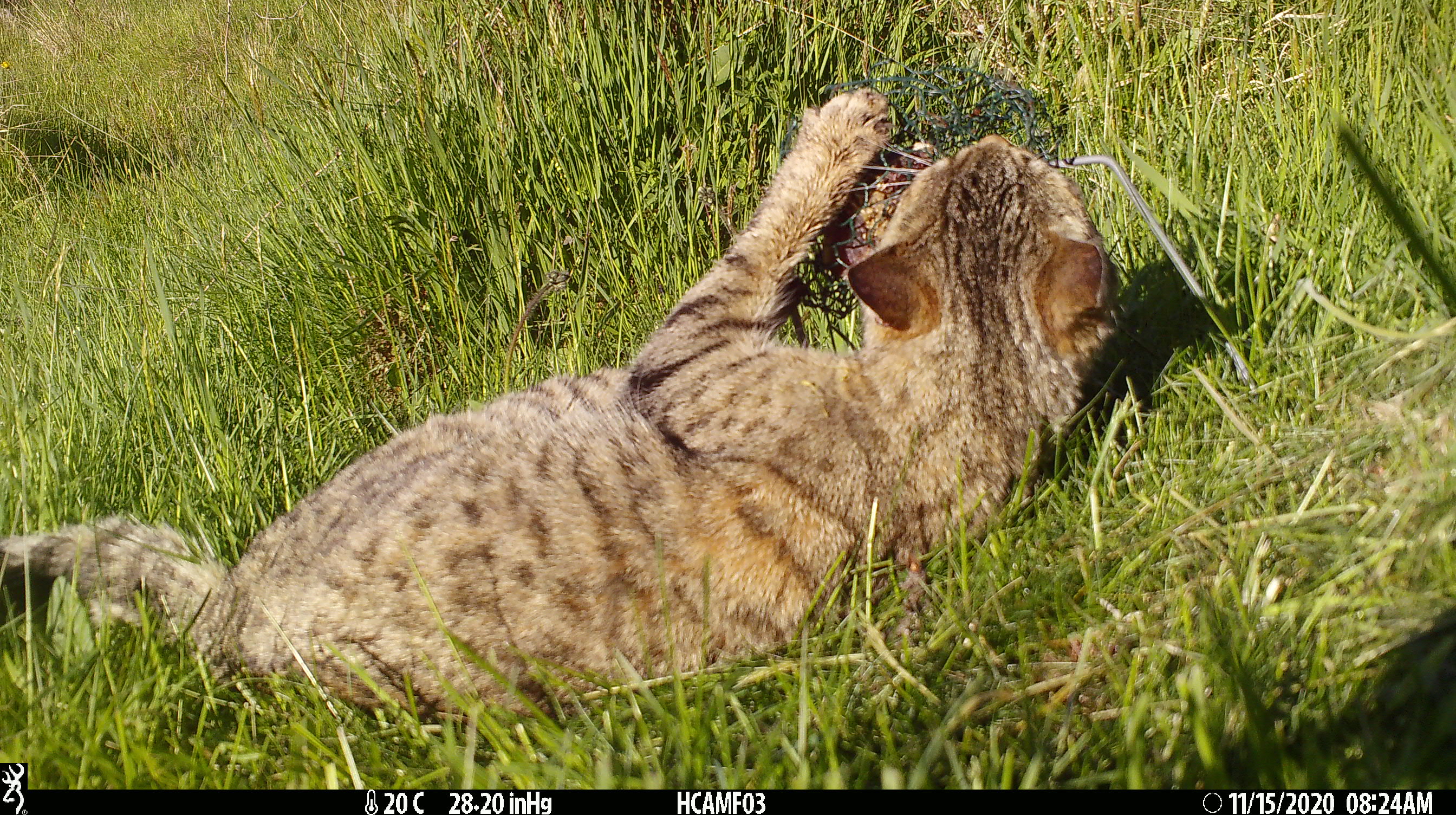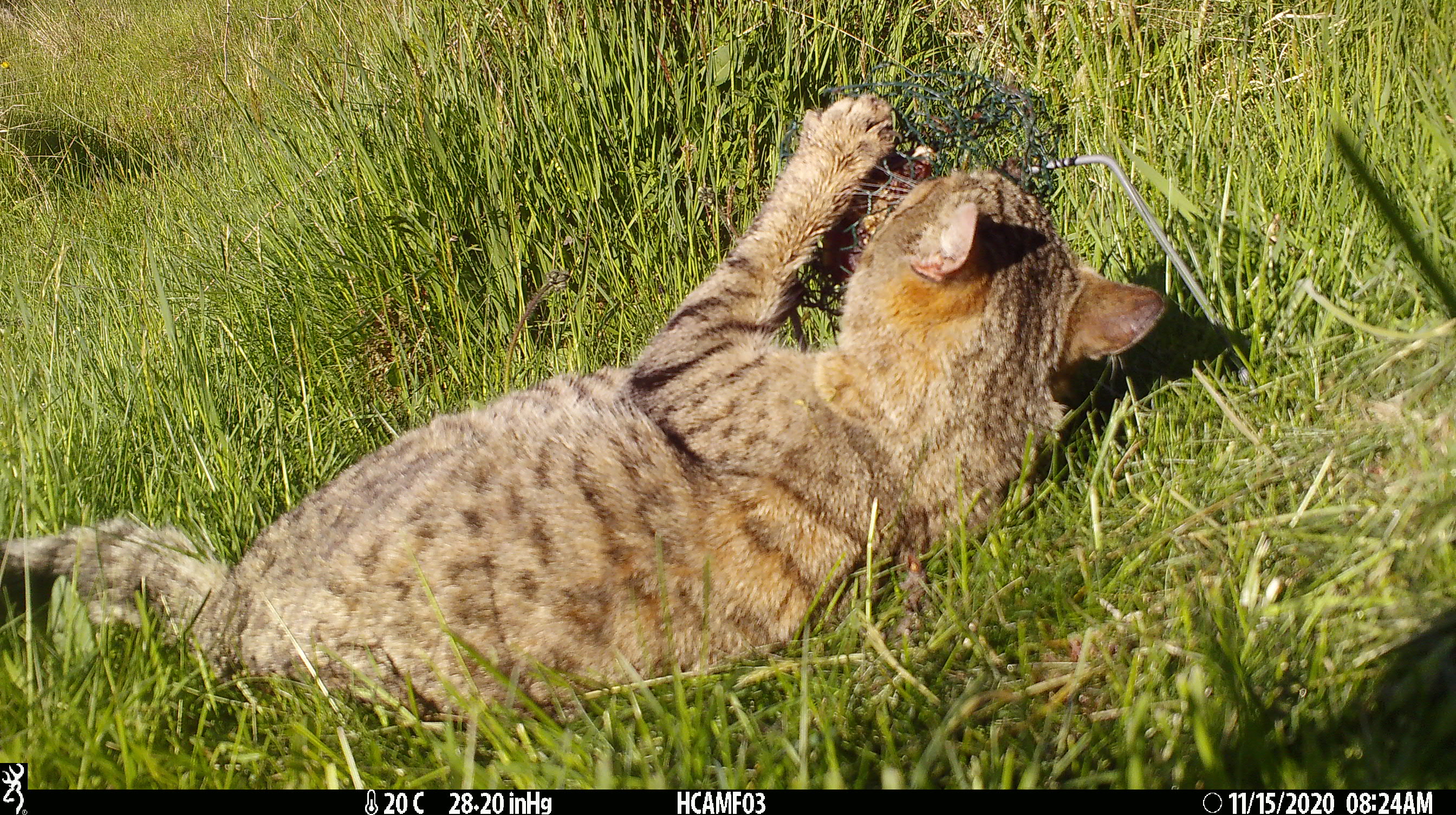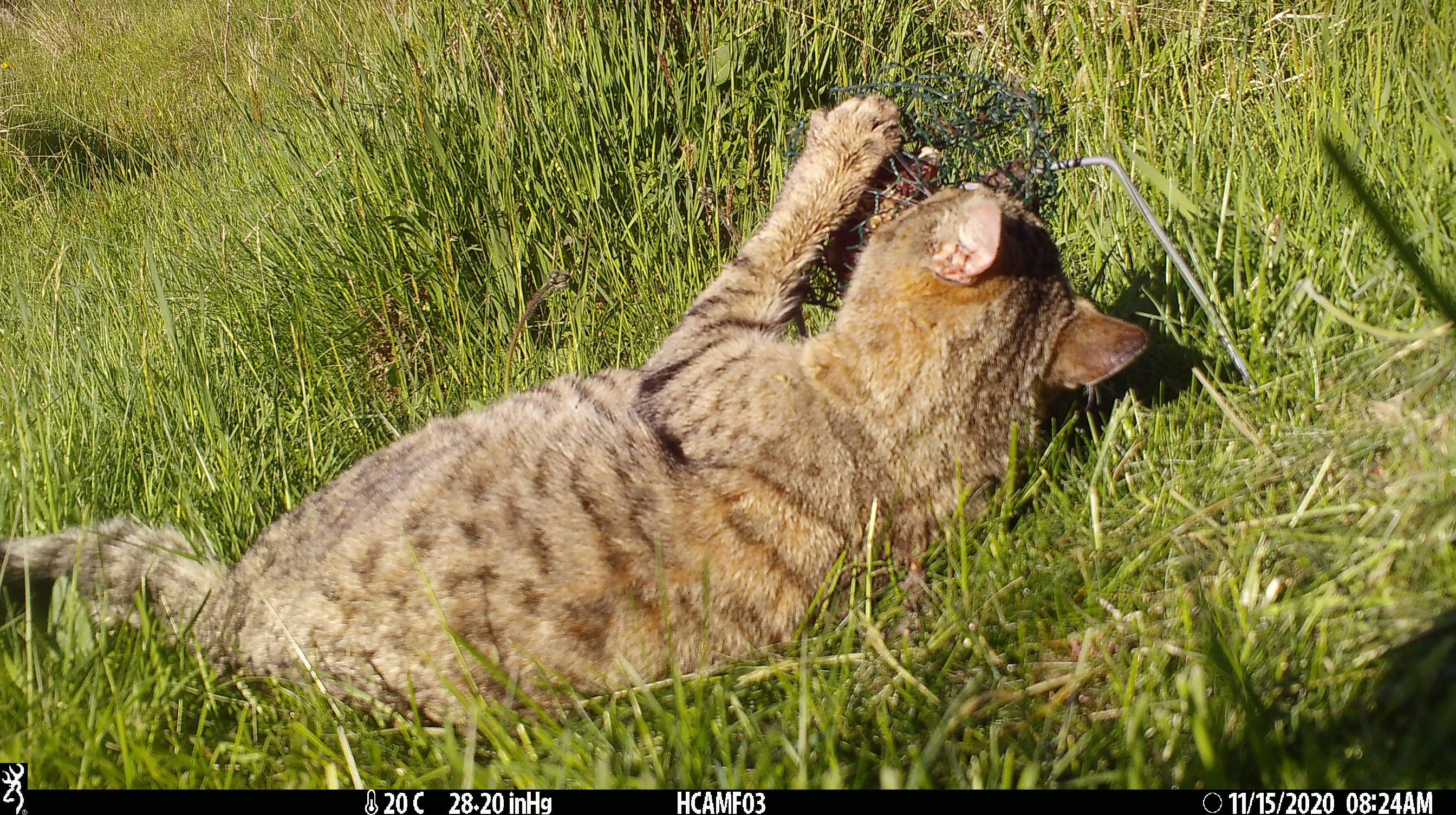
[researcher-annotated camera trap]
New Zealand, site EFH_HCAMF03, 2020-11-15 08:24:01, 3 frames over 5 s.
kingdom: Animalia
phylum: Chordata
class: Mammalia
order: Carnivora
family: Felidae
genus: Felis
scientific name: Felis catus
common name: domestic cat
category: cat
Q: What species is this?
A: Cat (domestic cat) (Felis catus).